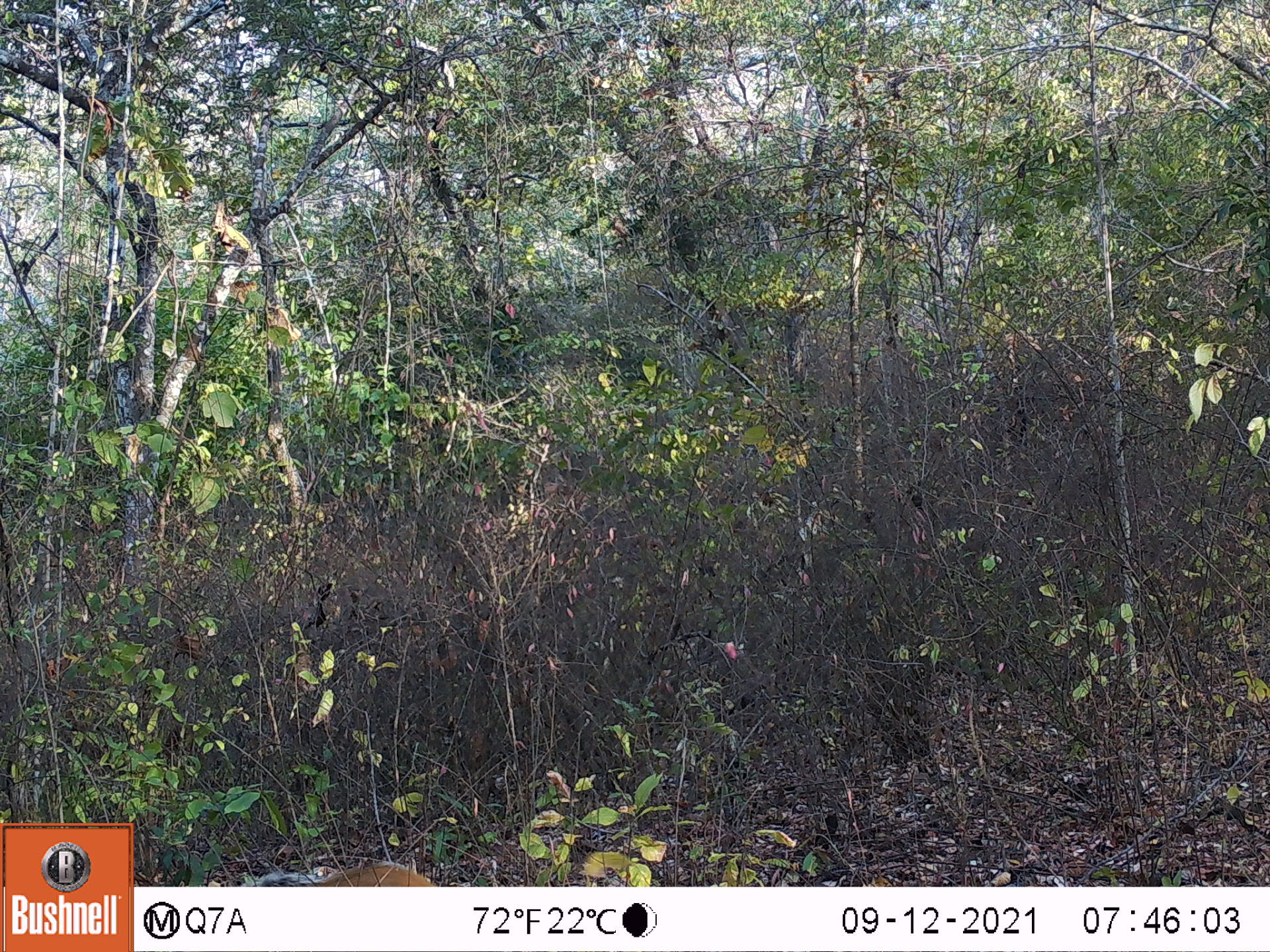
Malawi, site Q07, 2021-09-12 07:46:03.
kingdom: Animalia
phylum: Chordata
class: Mammalia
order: Artiodactyla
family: Suidae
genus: Potamochoerus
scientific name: Potamochoerus larvatus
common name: bushpig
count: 1